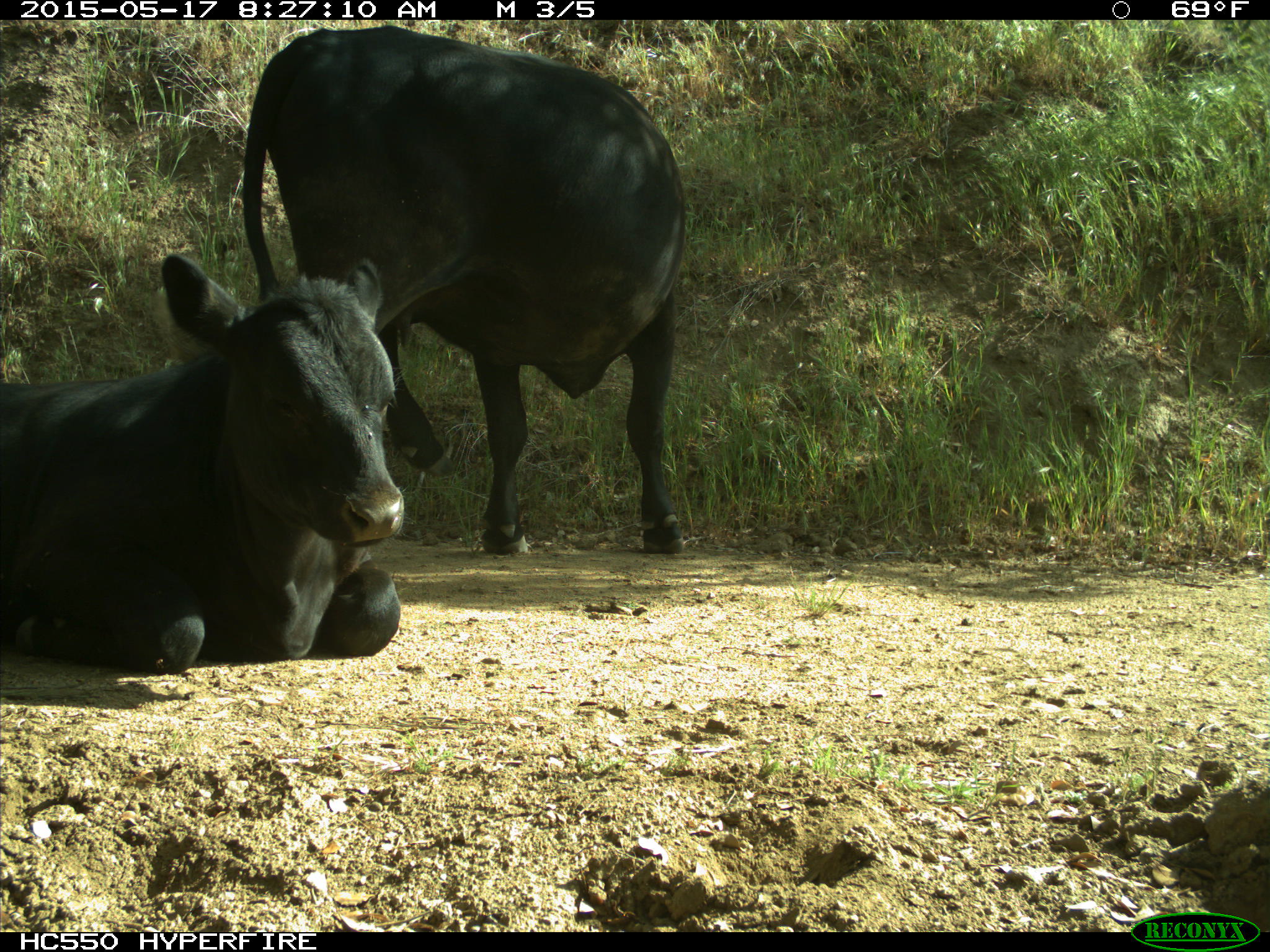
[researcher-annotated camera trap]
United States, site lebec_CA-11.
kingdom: Animalia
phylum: Chordata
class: Mammalia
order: Artiodactyla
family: Bovidae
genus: Bos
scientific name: Bos taurus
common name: domestic cow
Bos taurus (domestic cow).